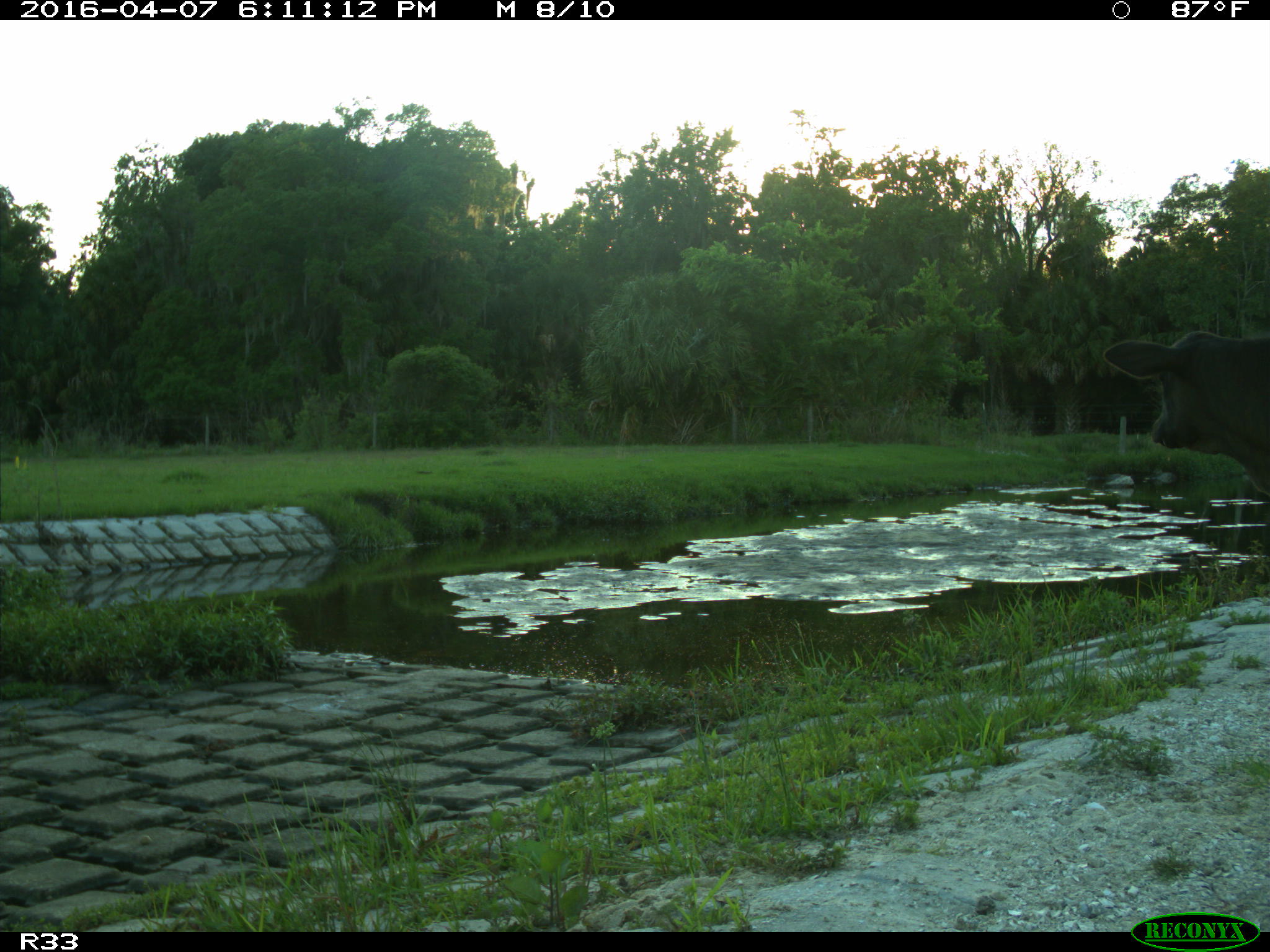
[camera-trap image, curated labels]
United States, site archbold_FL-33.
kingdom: Animalia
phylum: Chordata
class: Mammalia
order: Artiodactyla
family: Bovidae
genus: Bos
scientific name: Bos taurus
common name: domestic cow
Bos taurus (domestic cow).